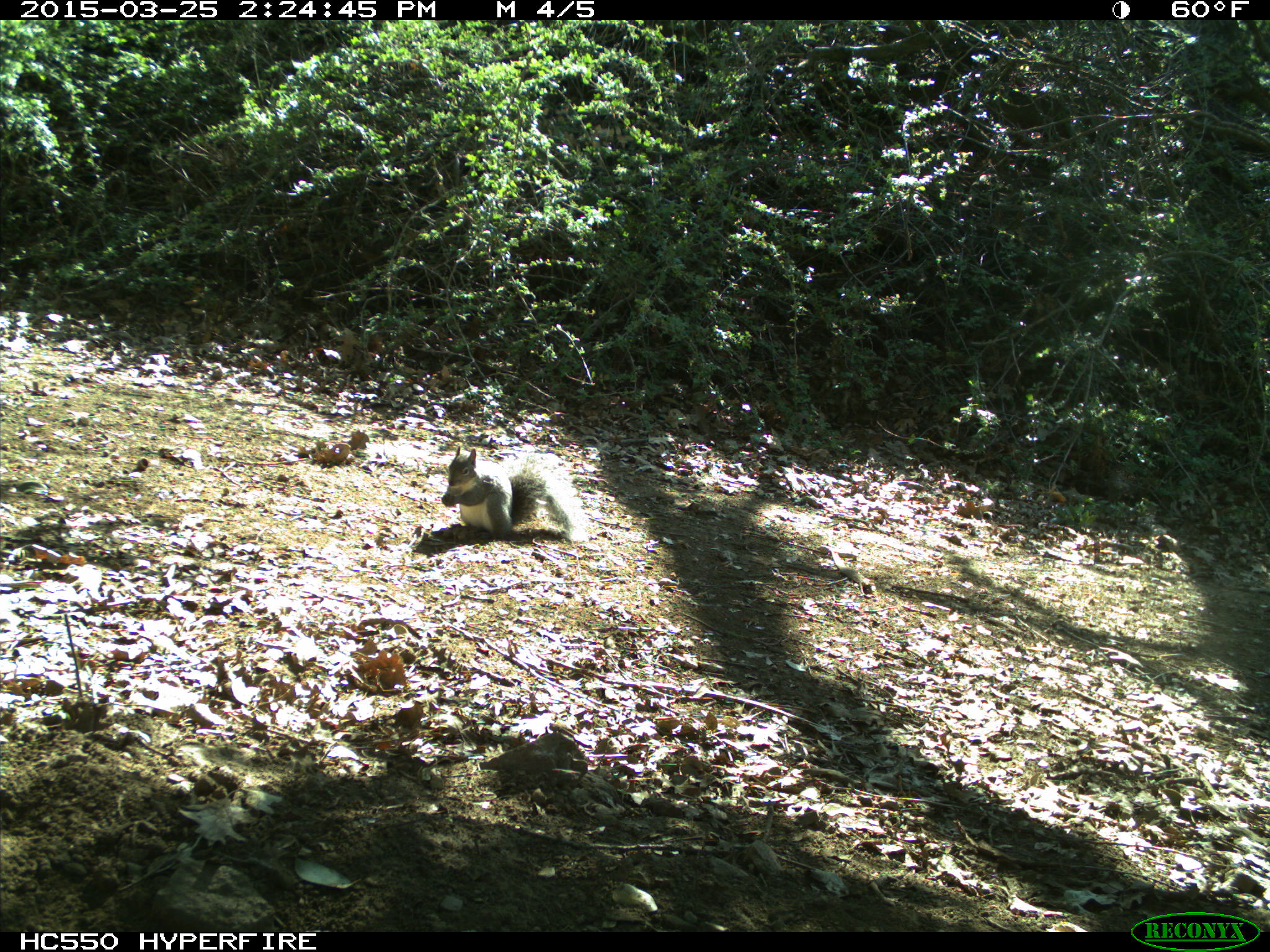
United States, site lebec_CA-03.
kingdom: Animalia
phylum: Chordata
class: Mammalia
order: Rodentia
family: Sciuridae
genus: Sciurus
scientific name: Sciurus carolinensis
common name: eastern gray squirrel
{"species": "Sciurus carolinensis (eastern gray squirrel)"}